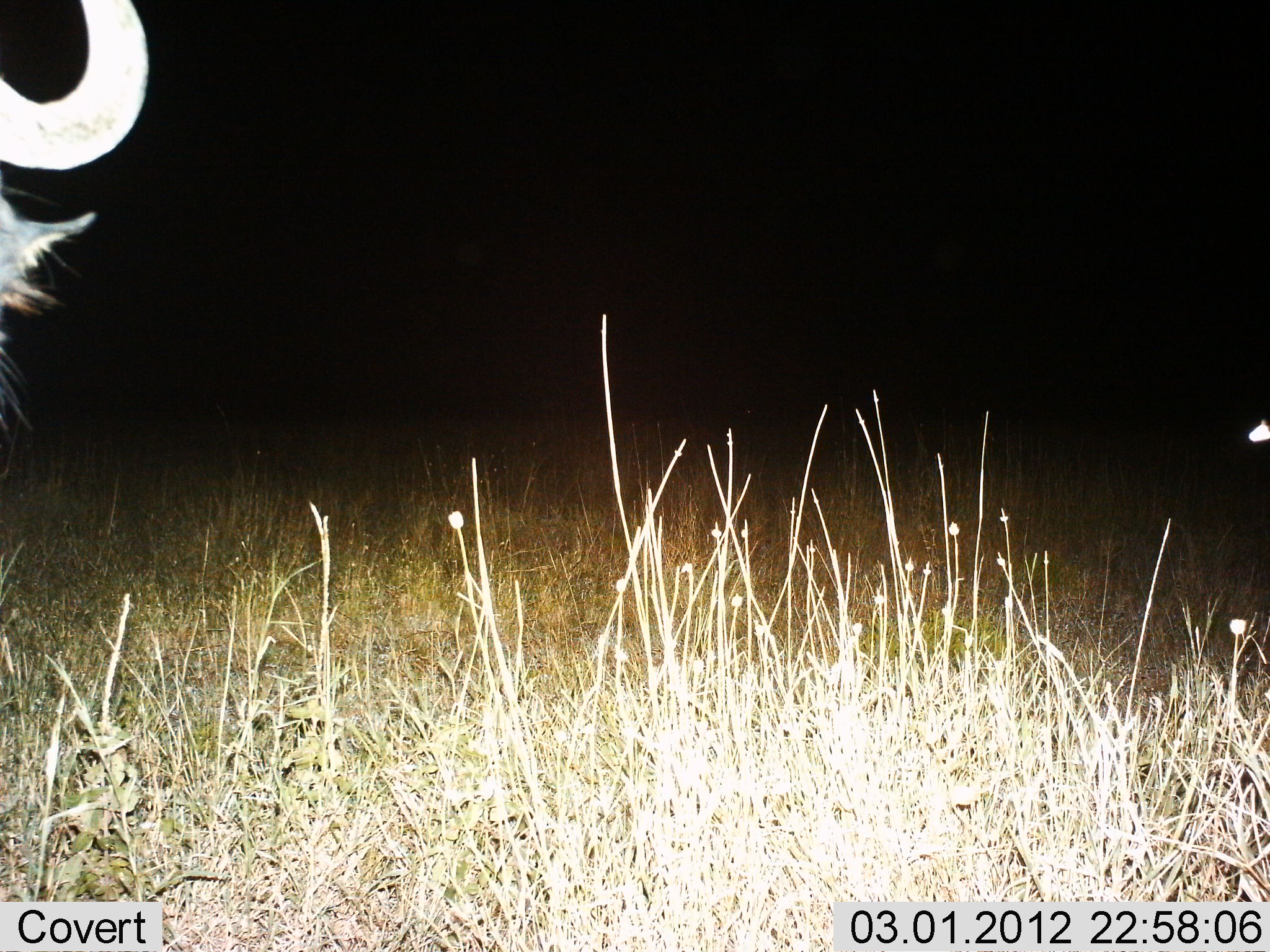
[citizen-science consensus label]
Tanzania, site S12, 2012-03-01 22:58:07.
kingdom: Animalia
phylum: Chordata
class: Mammalia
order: Artiodactyla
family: Bovidae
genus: Connochaetes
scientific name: Connochaetes taurinus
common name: blue wildebeest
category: wildebeest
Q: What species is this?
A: Wildebeest (blue wildebeest) (Connochaetes taurinus).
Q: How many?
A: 1.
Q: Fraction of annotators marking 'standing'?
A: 100%.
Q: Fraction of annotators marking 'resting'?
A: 0%.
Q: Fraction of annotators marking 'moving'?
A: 0%.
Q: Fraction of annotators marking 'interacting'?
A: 0%.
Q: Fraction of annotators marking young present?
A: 0%.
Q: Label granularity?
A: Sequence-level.